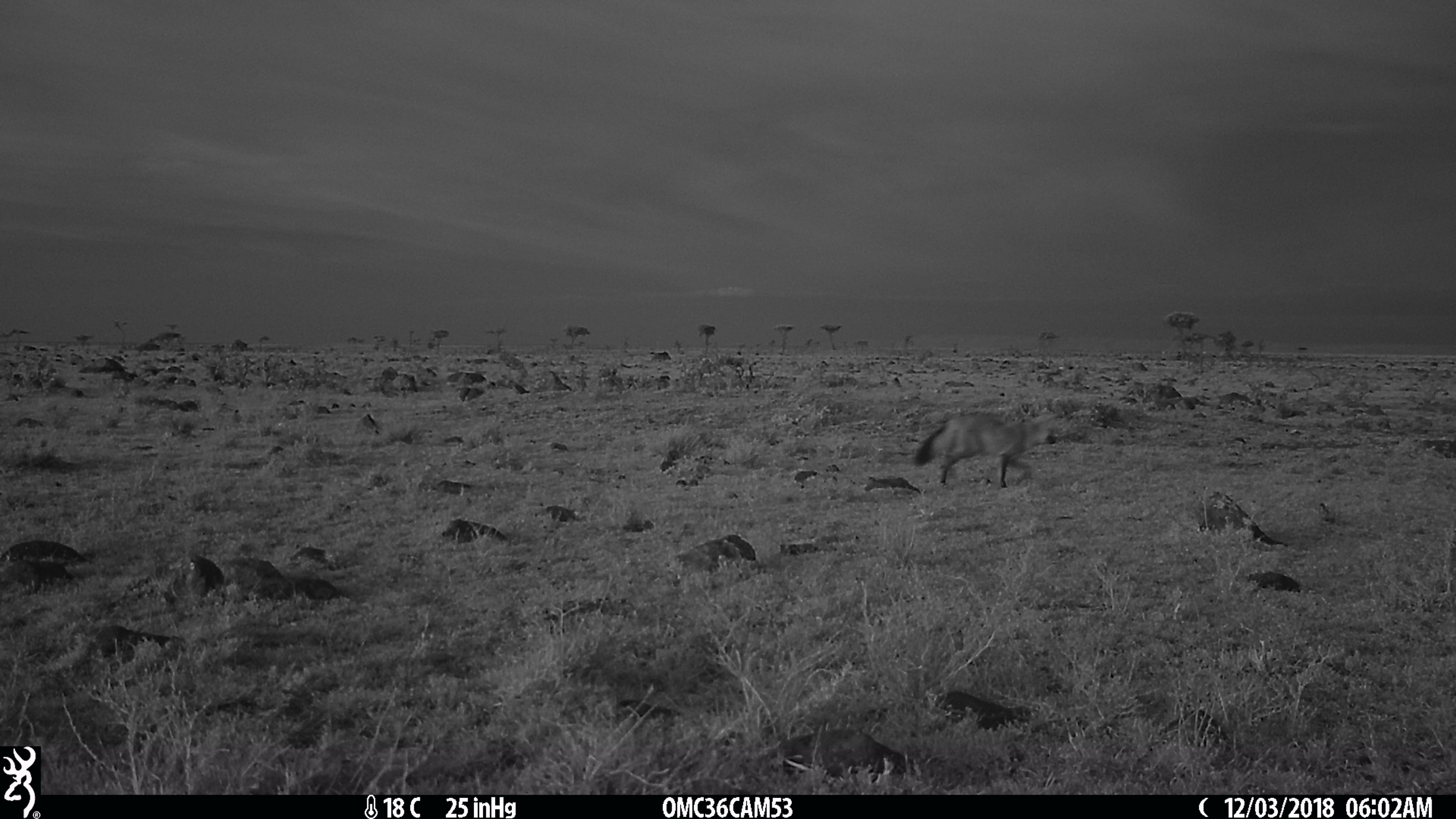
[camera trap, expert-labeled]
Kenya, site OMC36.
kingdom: Animalia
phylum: Chordata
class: Mammalia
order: Carnivora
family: Canidae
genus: Otocyon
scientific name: Otocyon megalotis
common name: bat-eared fox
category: bateared fox